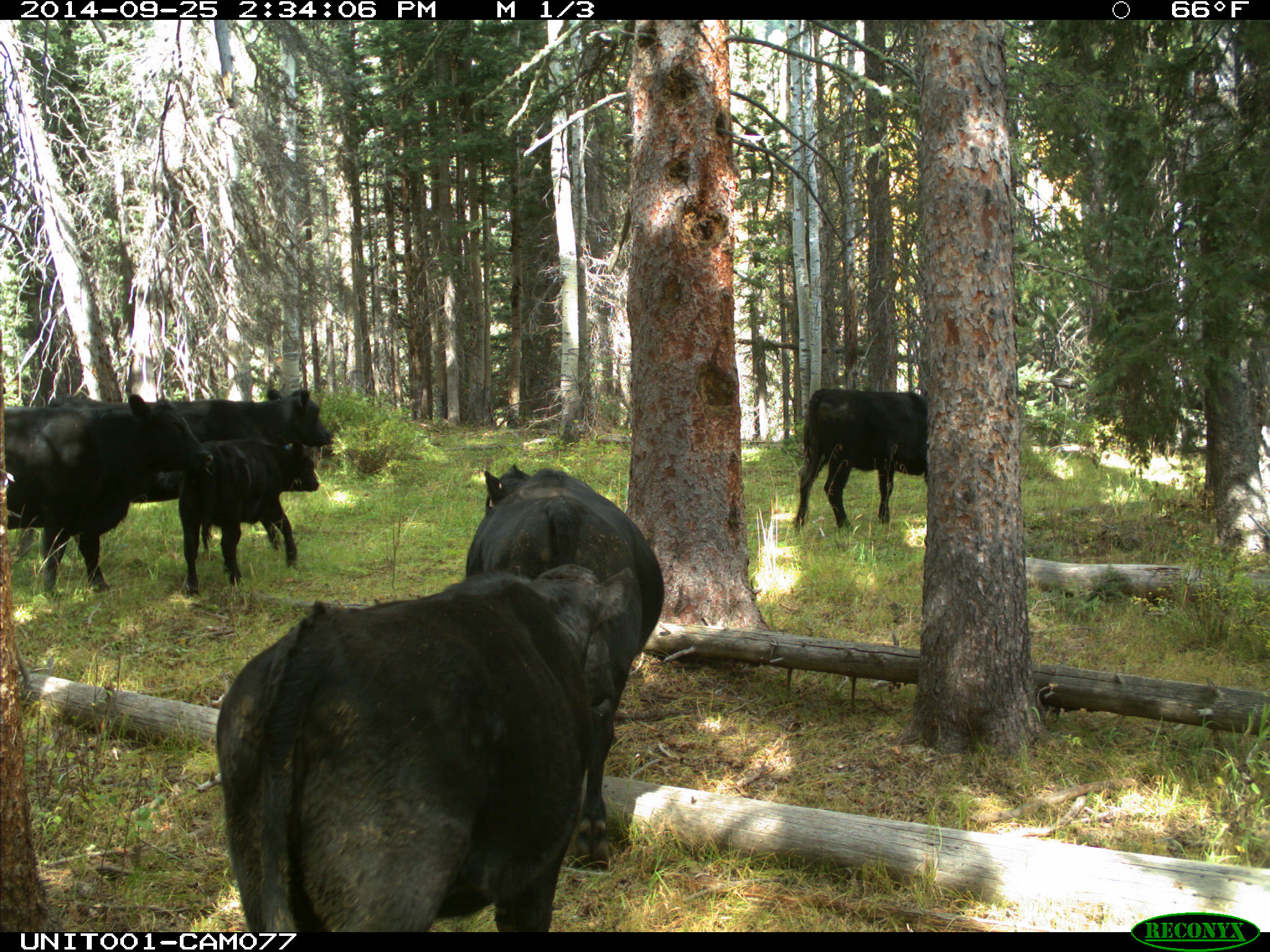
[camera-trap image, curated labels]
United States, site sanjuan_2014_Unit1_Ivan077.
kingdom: Animalia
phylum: Chordata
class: Mammalia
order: Artiodactyla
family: Bovidae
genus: Bos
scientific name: Bos taurus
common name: domestic cow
Bos taurus (domestic cow).